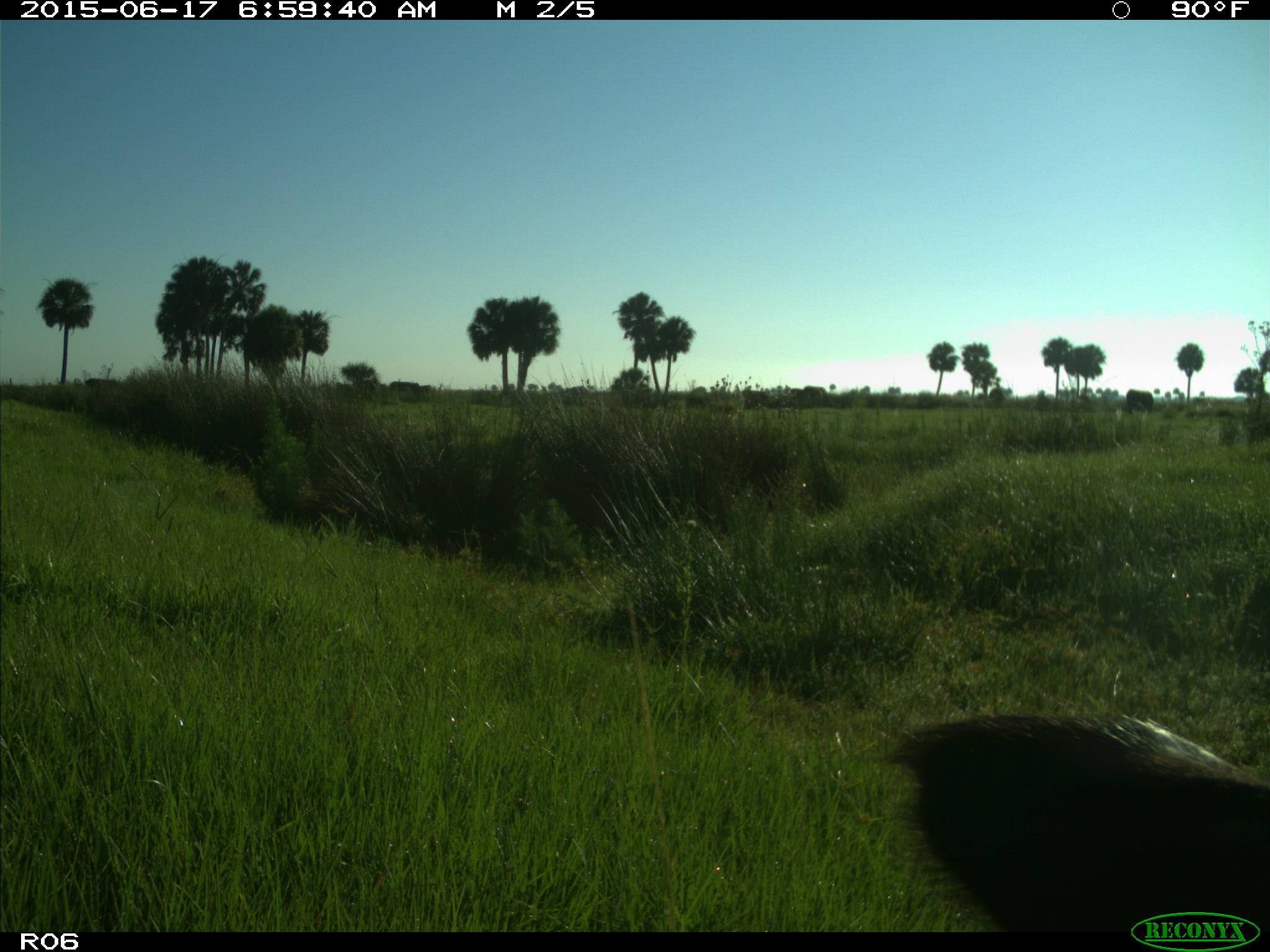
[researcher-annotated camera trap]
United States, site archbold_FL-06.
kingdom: Animalia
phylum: Chordata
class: Mammalia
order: Artiodactyla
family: Bovidae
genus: Bos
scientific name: Bos taurus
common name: domestic cow